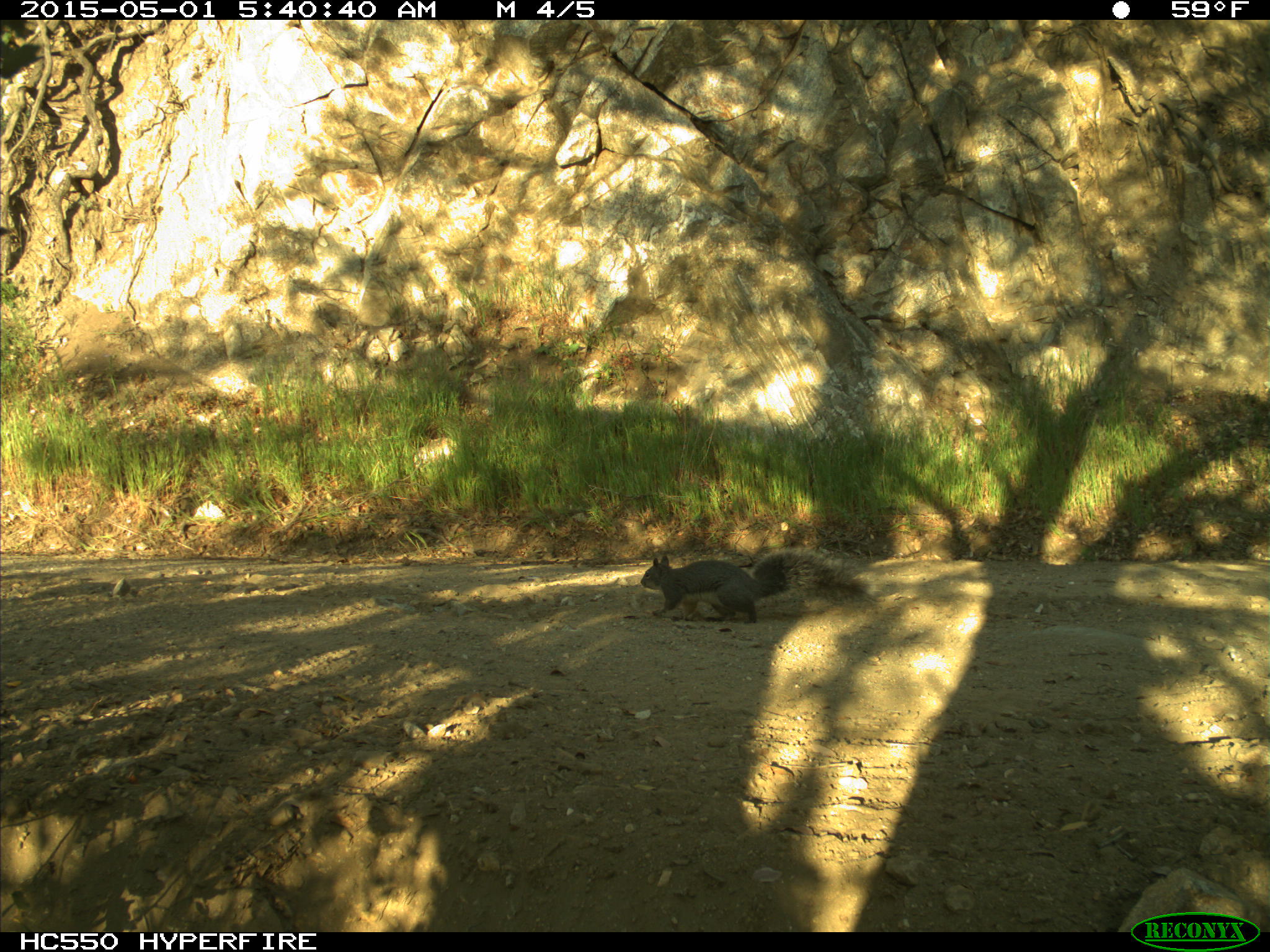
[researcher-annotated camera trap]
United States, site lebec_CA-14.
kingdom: Animalia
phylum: Chordata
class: Mammalia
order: Rodentia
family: Sciuridae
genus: Sciurus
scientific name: Sciurus carolinensis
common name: eastern gray squirrel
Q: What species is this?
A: Sciurus carolinensis (eastern gray squirrel).